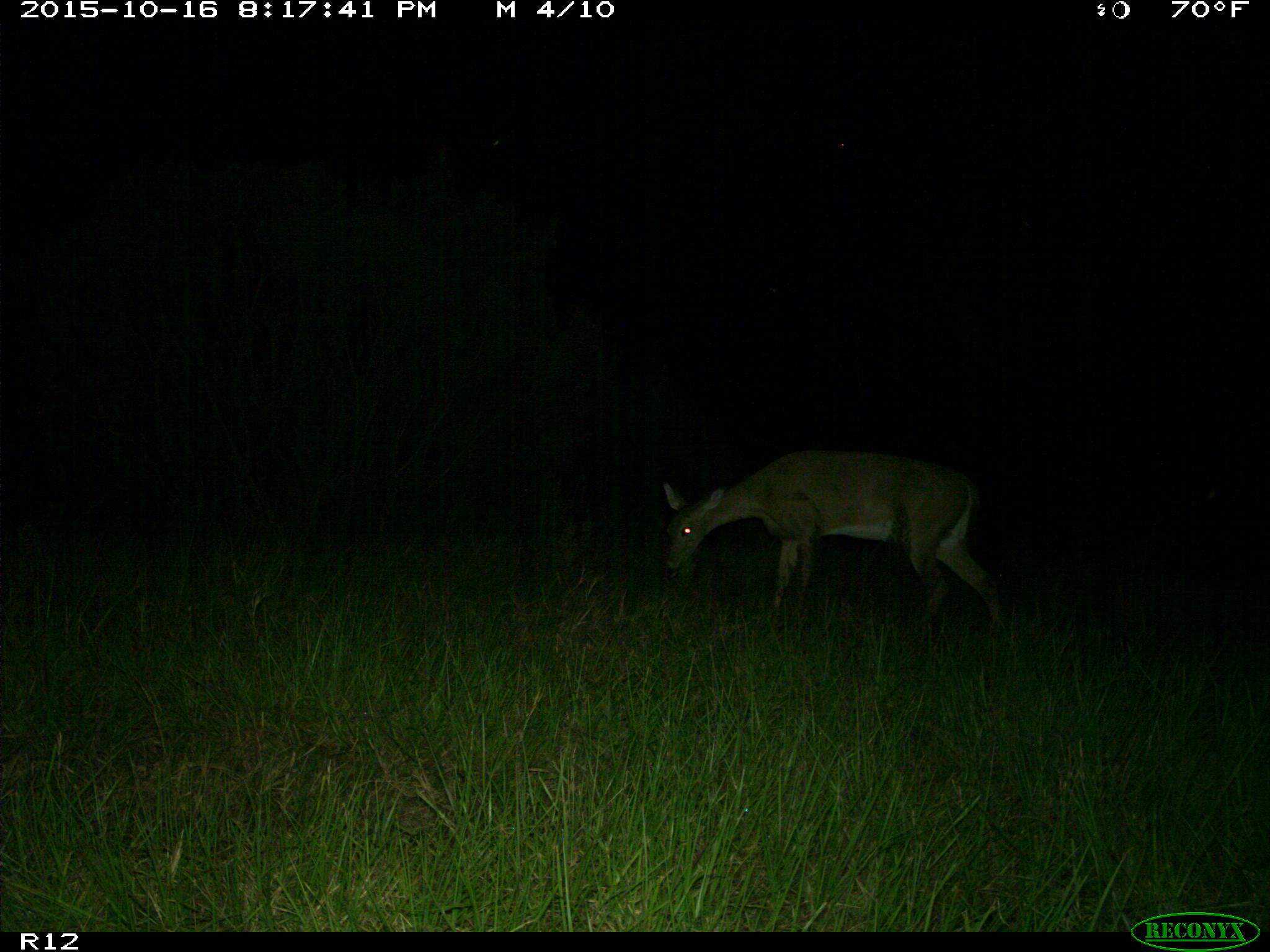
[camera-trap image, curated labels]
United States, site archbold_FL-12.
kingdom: Animalia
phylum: Chordata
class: Mammalia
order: Artiodactyla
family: Cervidae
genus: Odocoileus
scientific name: Odocoileus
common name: deer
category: unidentified deer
Unidentified deer (deer) (Odocoileus).